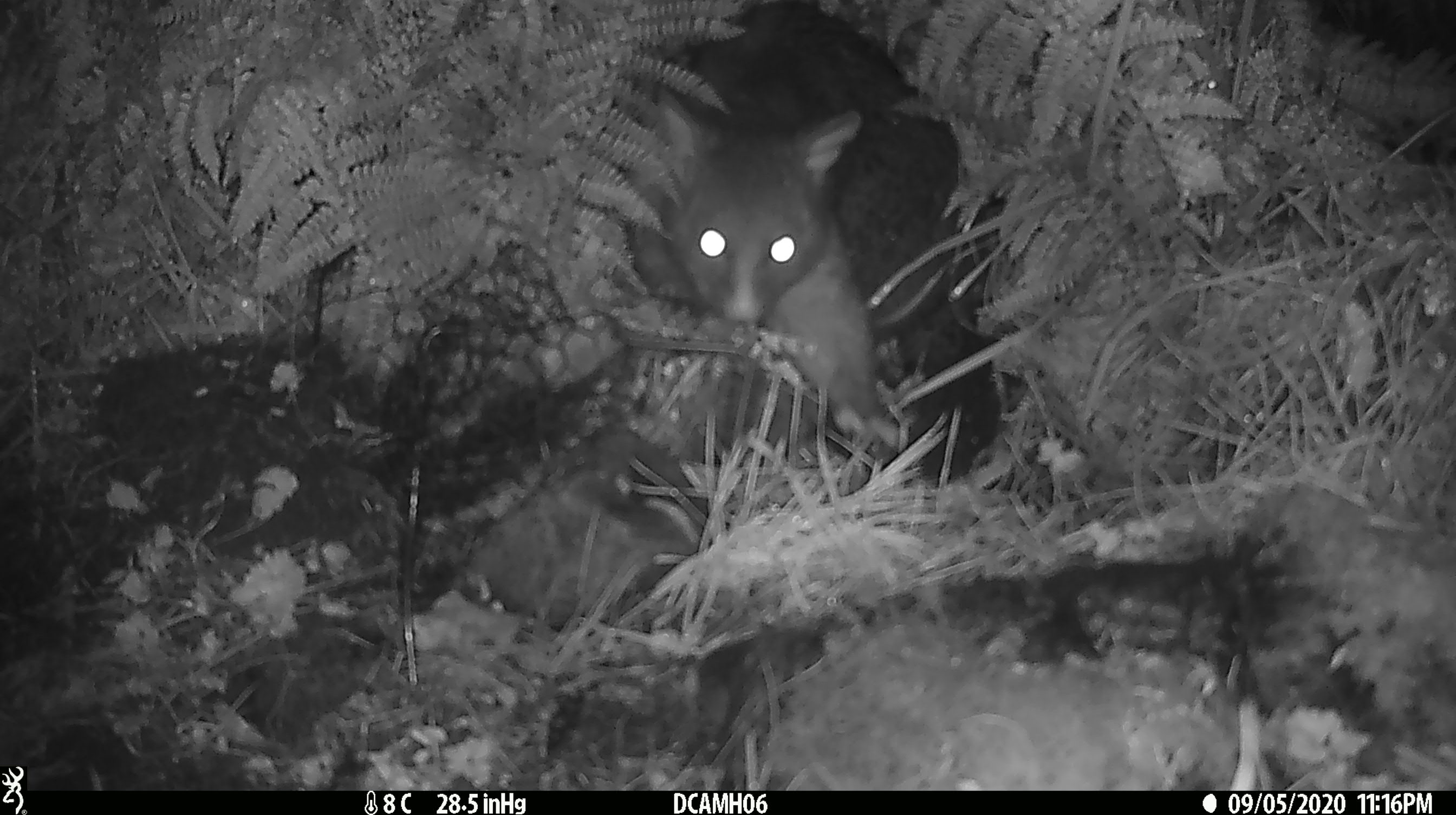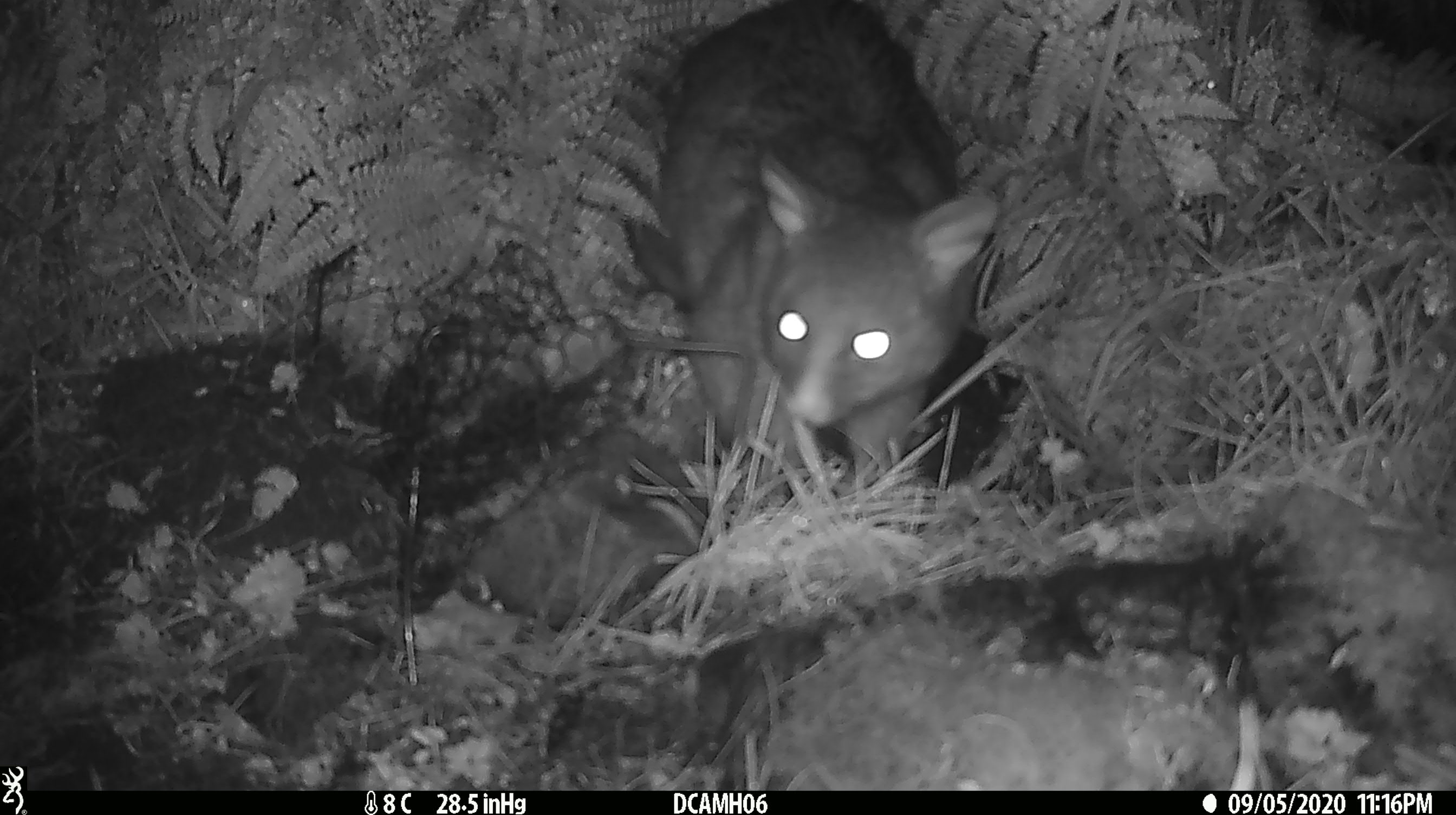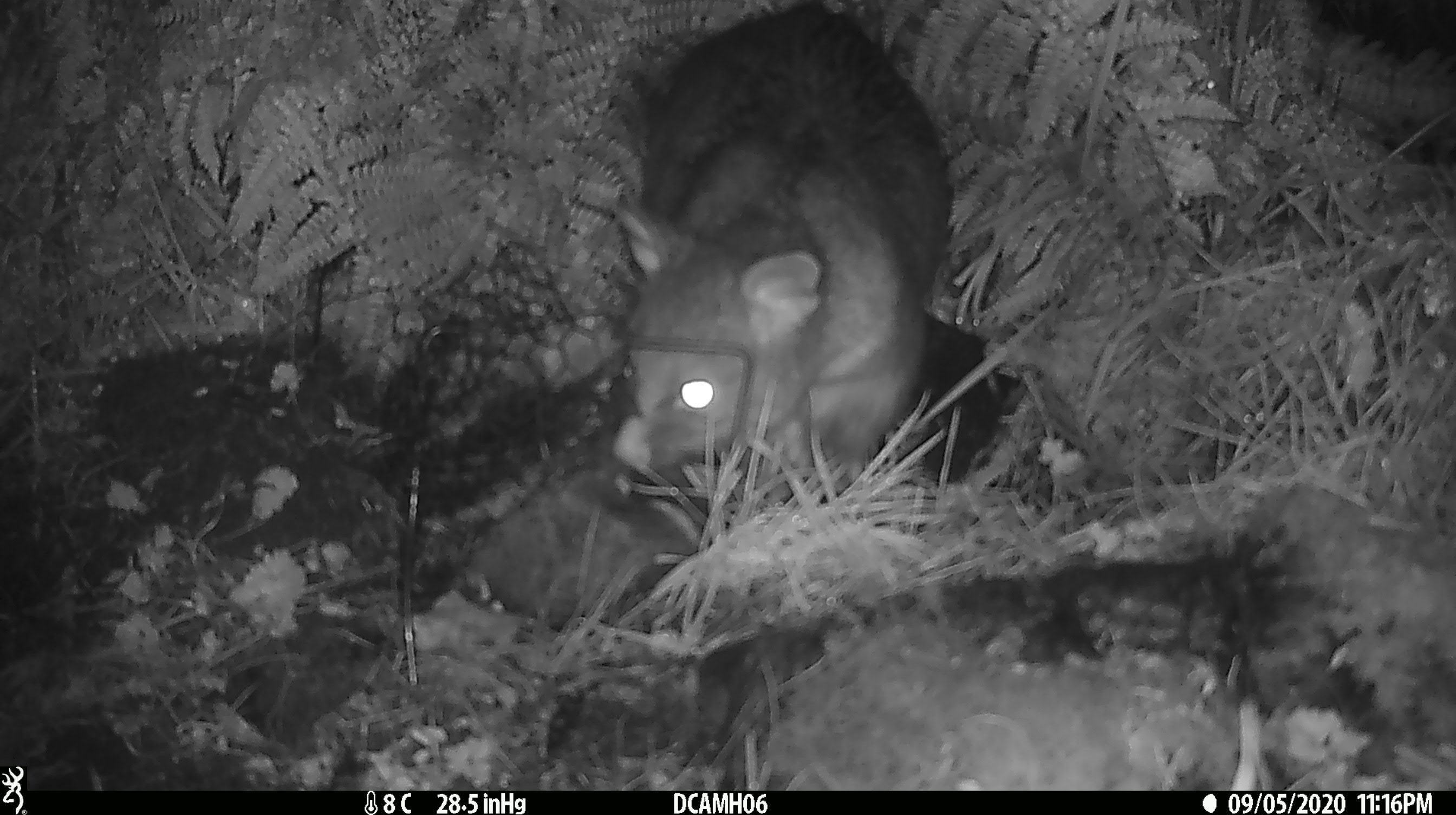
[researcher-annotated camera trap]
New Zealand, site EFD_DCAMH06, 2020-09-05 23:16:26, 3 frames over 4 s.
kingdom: Animalia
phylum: Chordata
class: Mammalia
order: Diprotodontia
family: Phalangeridae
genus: Trichosurus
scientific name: Trichosurus vulpecula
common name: common brushtail possum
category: possum